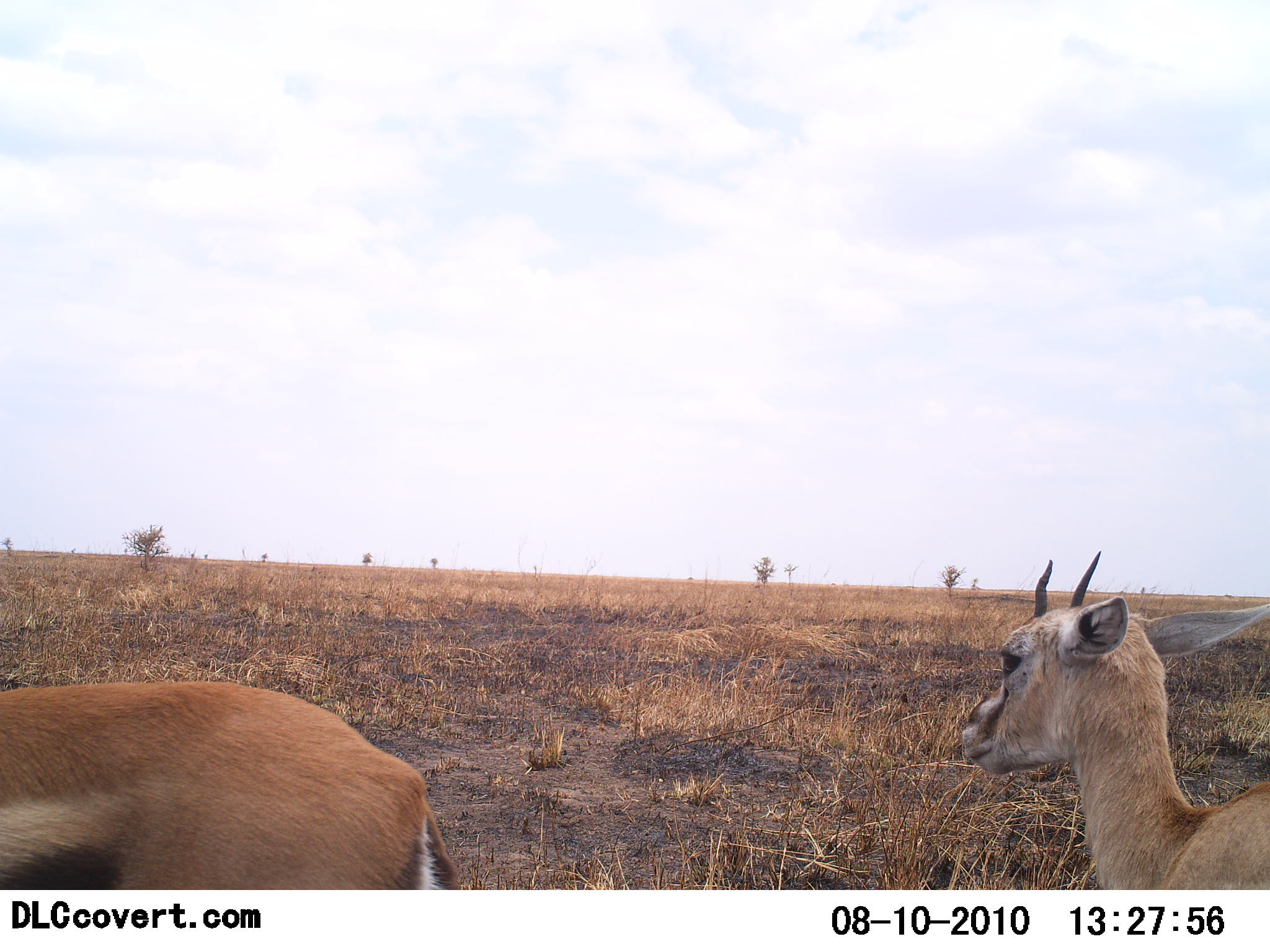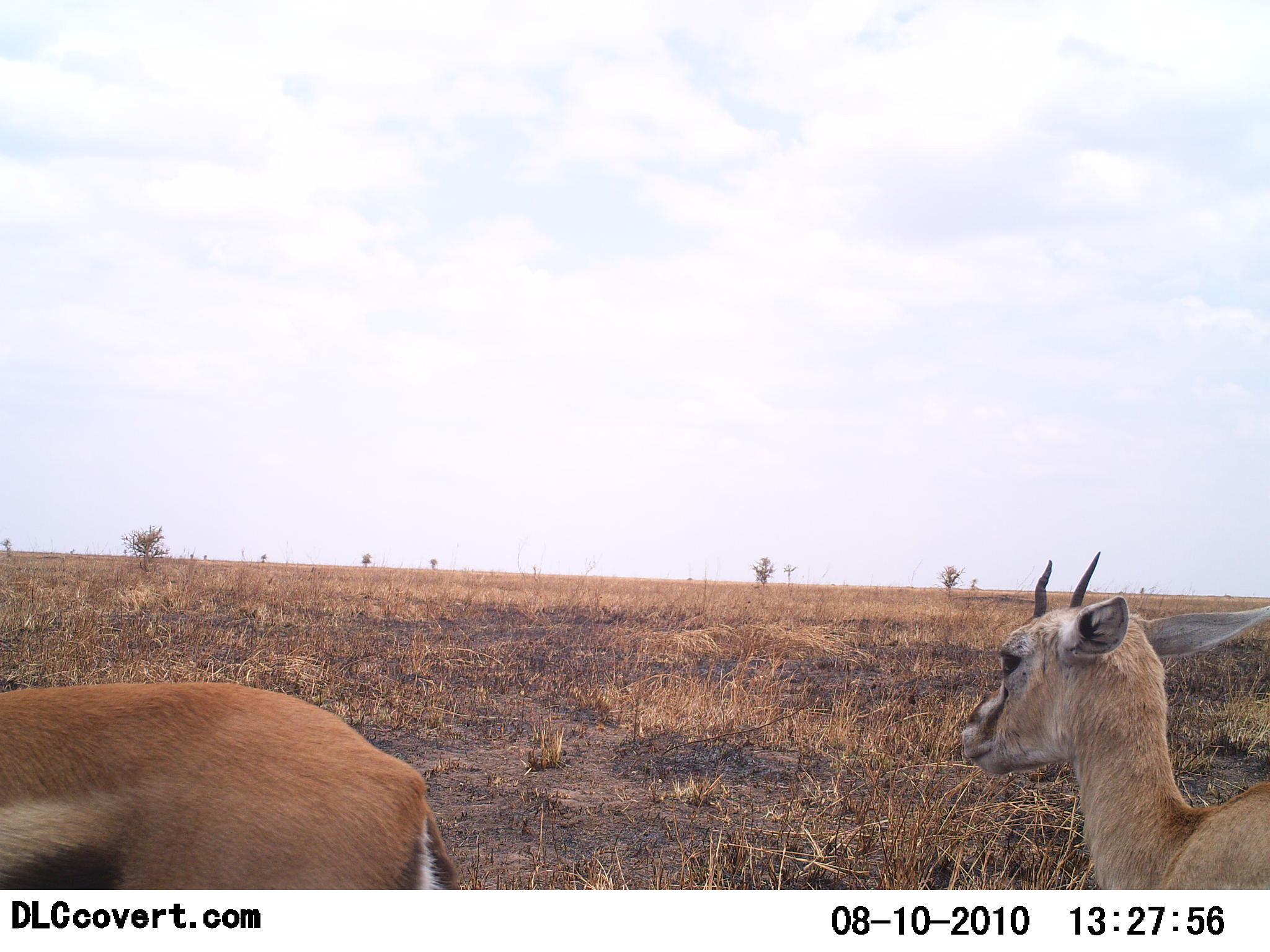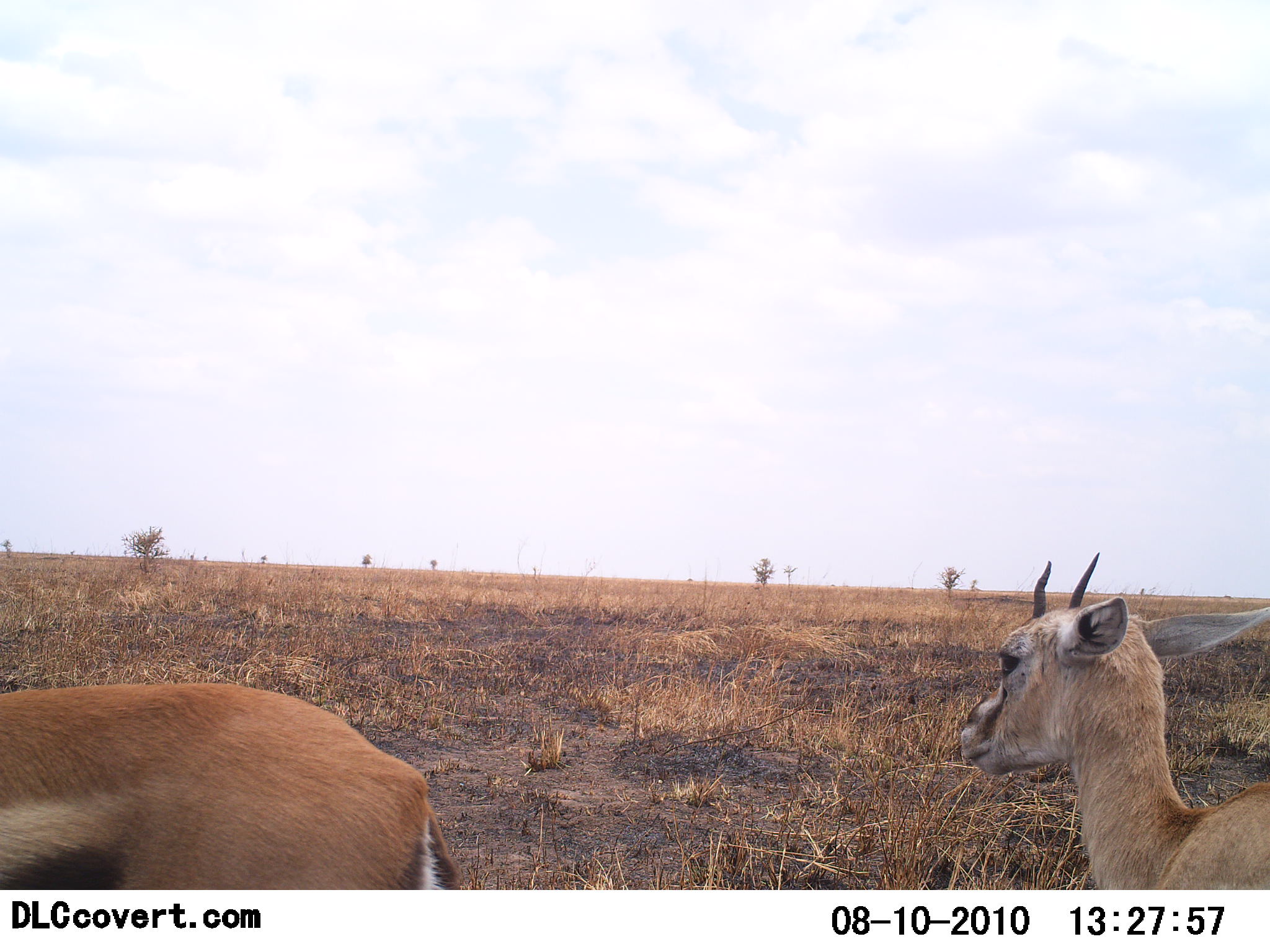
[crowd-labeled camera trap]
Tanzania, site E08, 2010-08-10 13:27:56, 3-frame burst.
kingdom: Animalia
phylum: Chordata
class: Mammalia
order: Artiodactyla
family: Bovidae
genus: Eudorcas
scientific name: Eudorcas thomsonii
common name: thomson's gazelle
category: gazellethomsons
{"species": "gazellethomsons (thomson's gazelle) (Eudorcas thomsonii)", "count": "2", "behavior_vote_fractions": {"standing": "100%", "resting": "12%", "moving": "0%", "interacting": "0%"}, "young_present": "19%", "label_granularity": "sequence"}